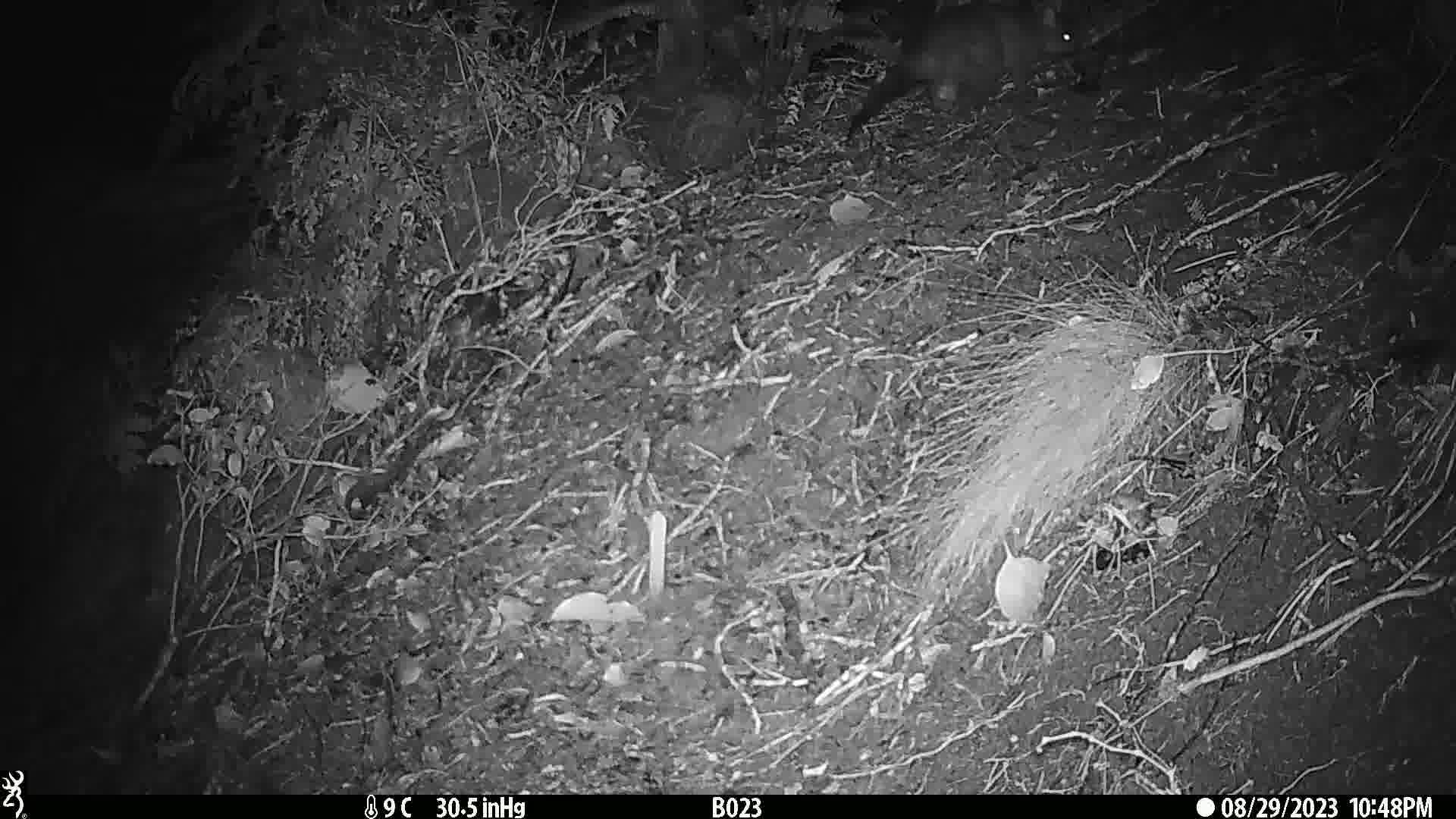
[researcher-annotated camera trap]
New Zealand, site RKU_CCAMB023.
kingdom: Animalia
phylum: Chordata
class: Mammalia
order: Diprotodontia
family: Phalangeridae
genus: Trichosurus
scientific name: Trichosurus vulpecula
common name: common brushtail possum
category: possum